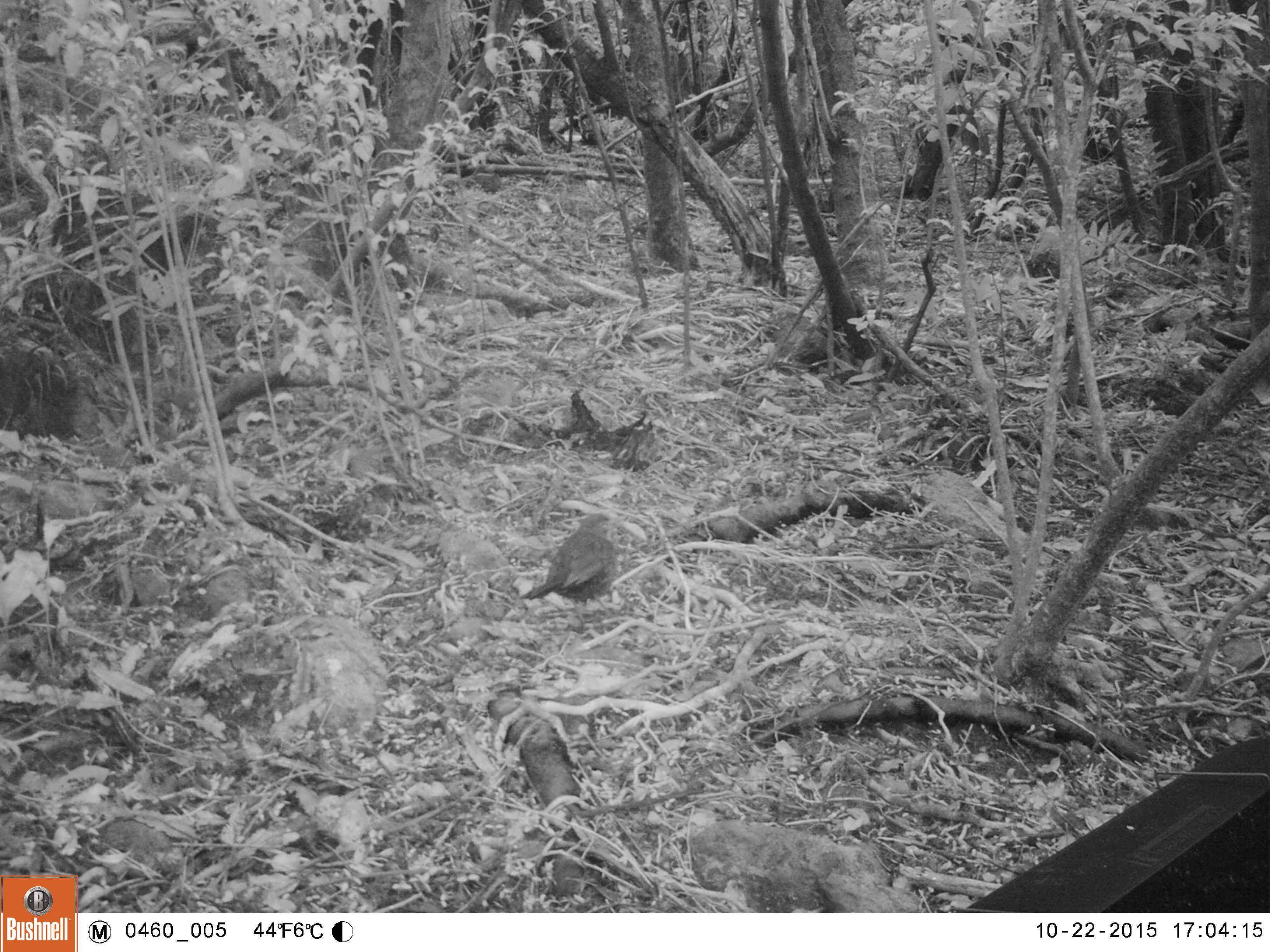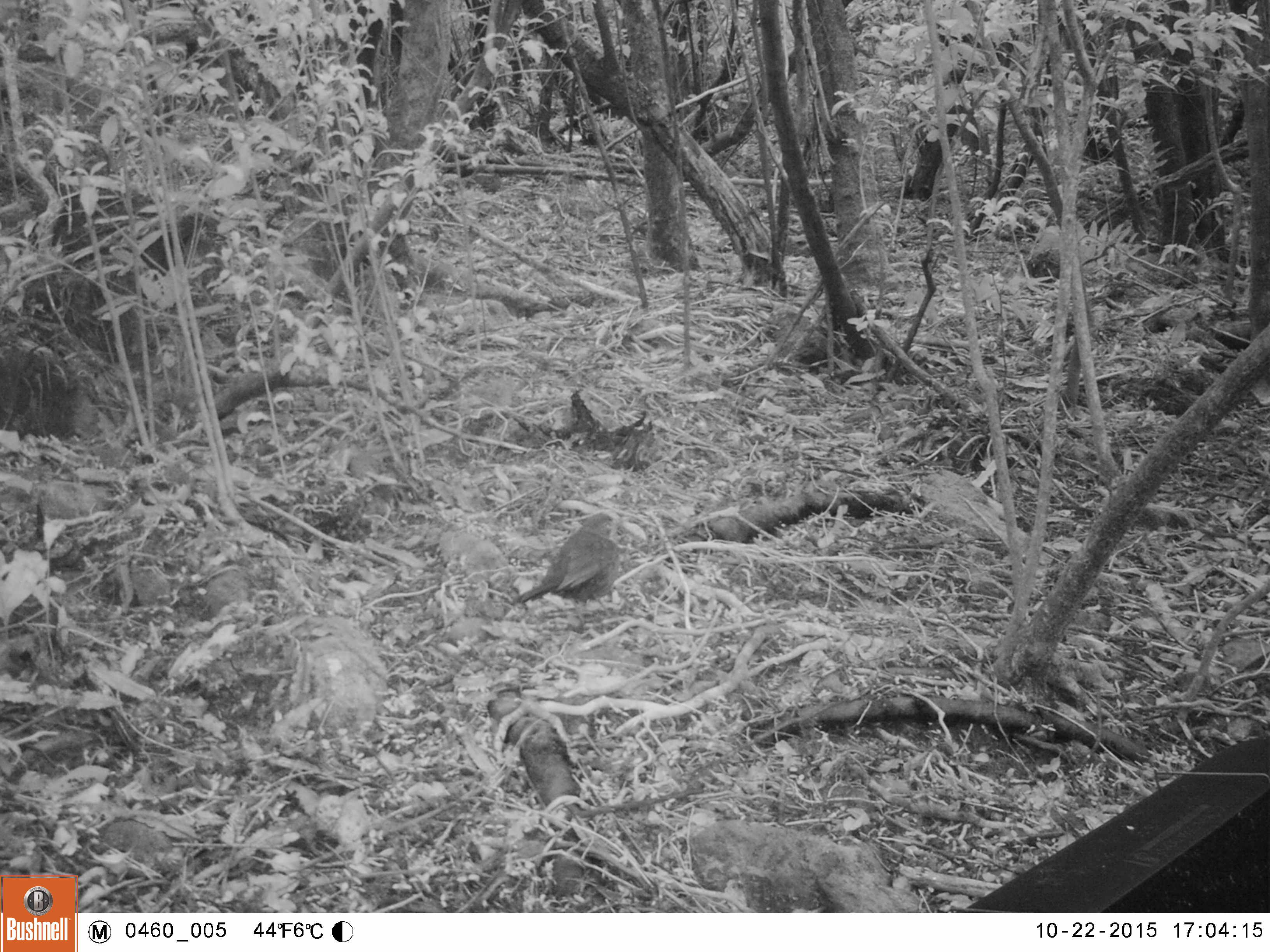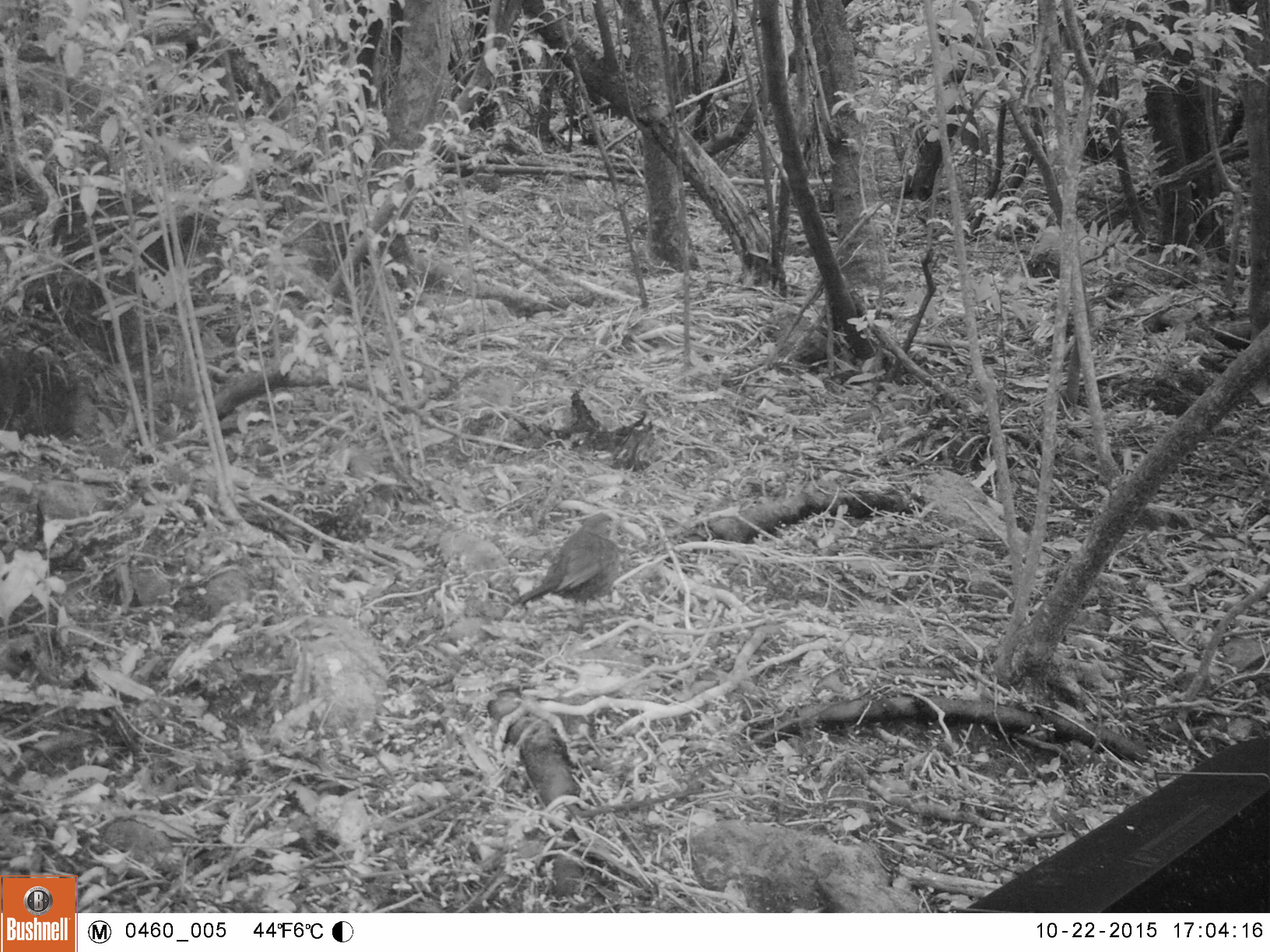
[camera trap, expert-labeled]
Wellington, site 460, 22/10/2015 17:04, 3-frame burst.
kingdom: Animalia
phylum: Chordata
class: Aves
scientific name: Aves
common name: bird